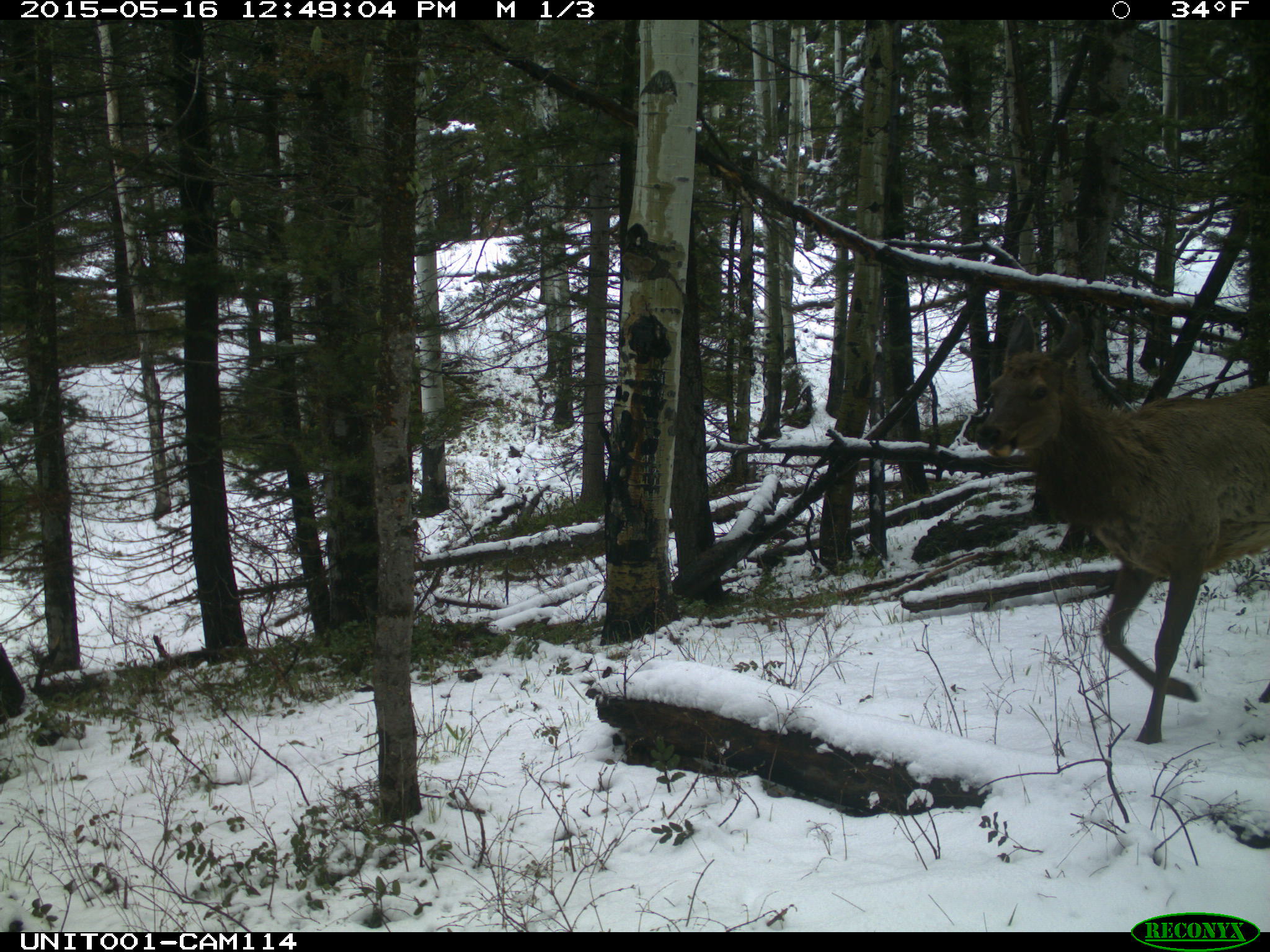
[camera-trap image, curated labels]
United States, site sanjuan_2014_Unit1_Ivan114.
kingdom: Animalia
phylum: Chordata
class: Mammalia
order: Artiodactyla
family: Cervidae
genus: Cervus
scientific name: Cervus elaphus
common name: red deer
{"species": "Cervus elaphus (red deer)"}